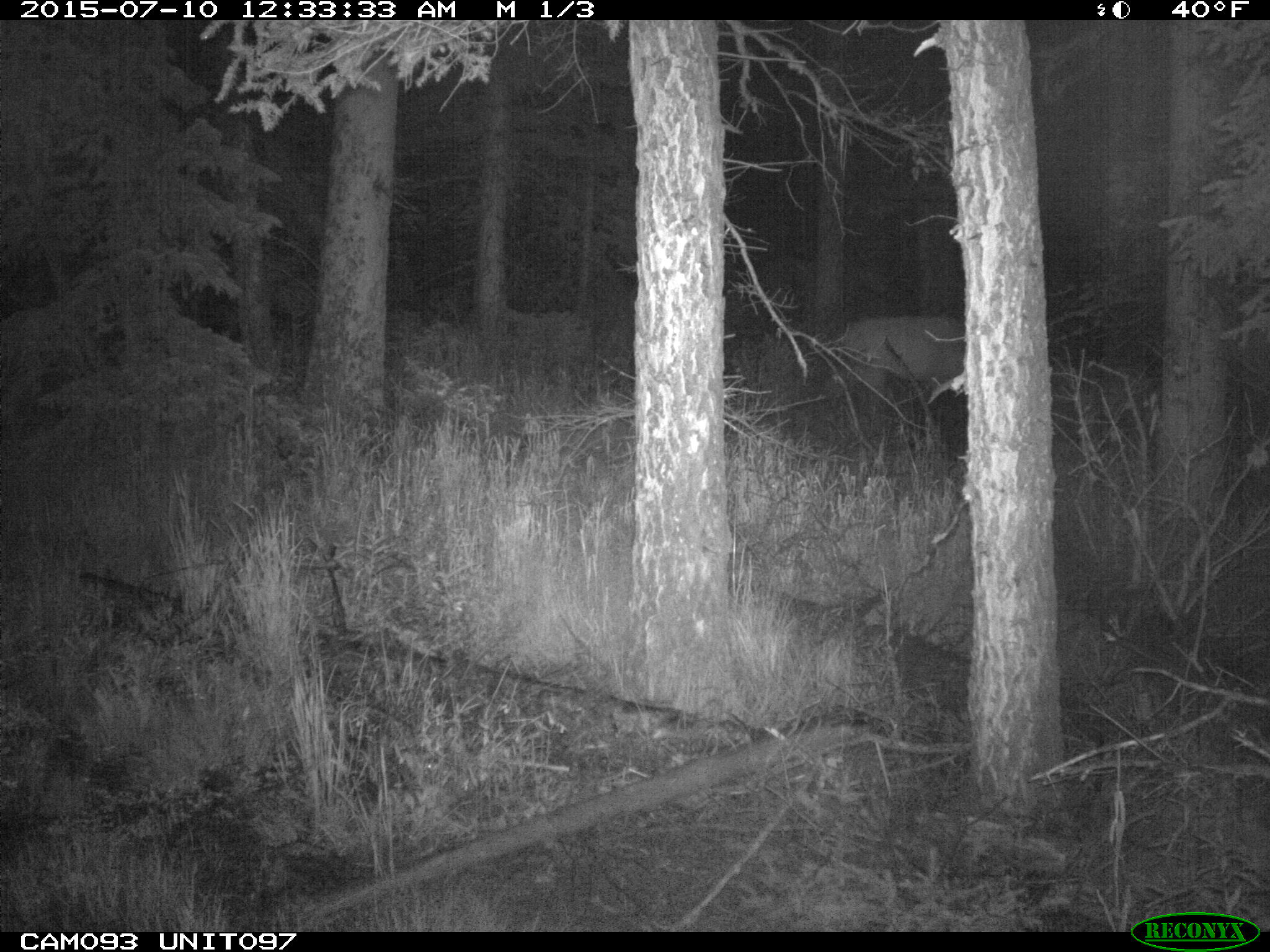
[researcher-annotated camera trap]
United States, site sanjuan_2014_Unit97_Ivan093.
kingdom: Animalia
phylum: Chordata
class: Mammalia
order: Artiodactyla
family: Cervidae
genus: Cervus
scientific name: Cervus elaphus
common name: red deer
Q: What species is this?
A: Cervus elaphus (red deer).